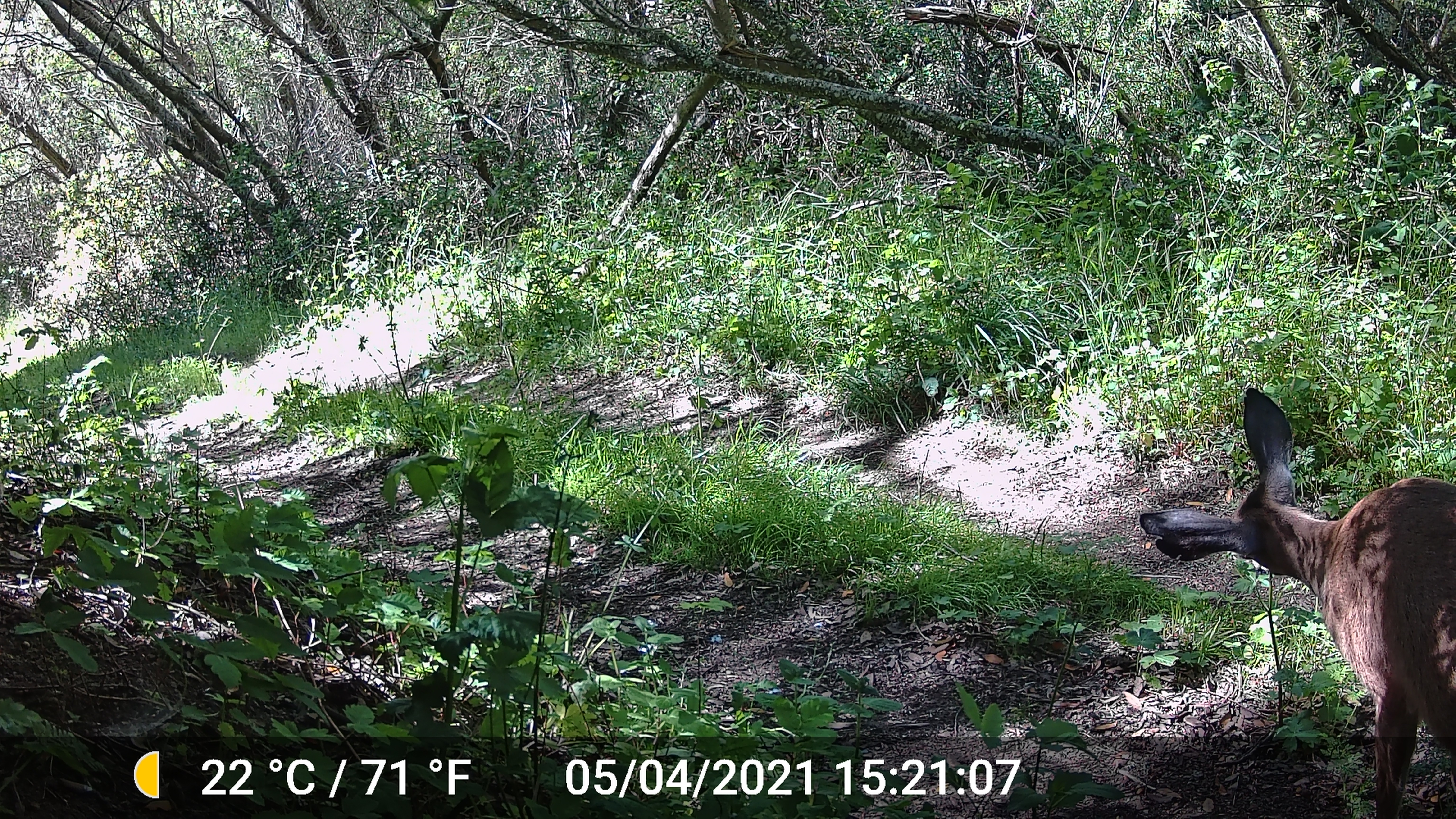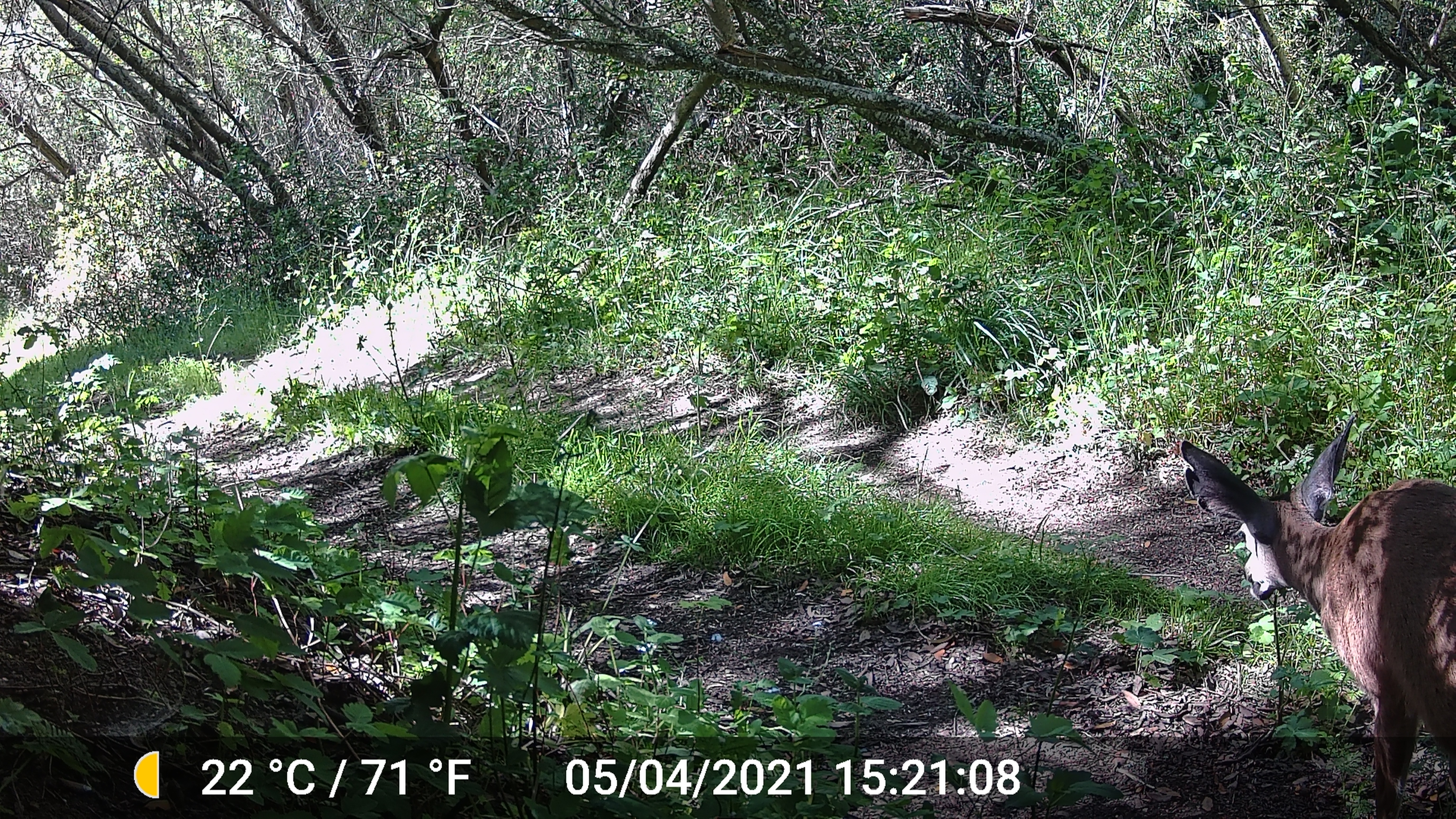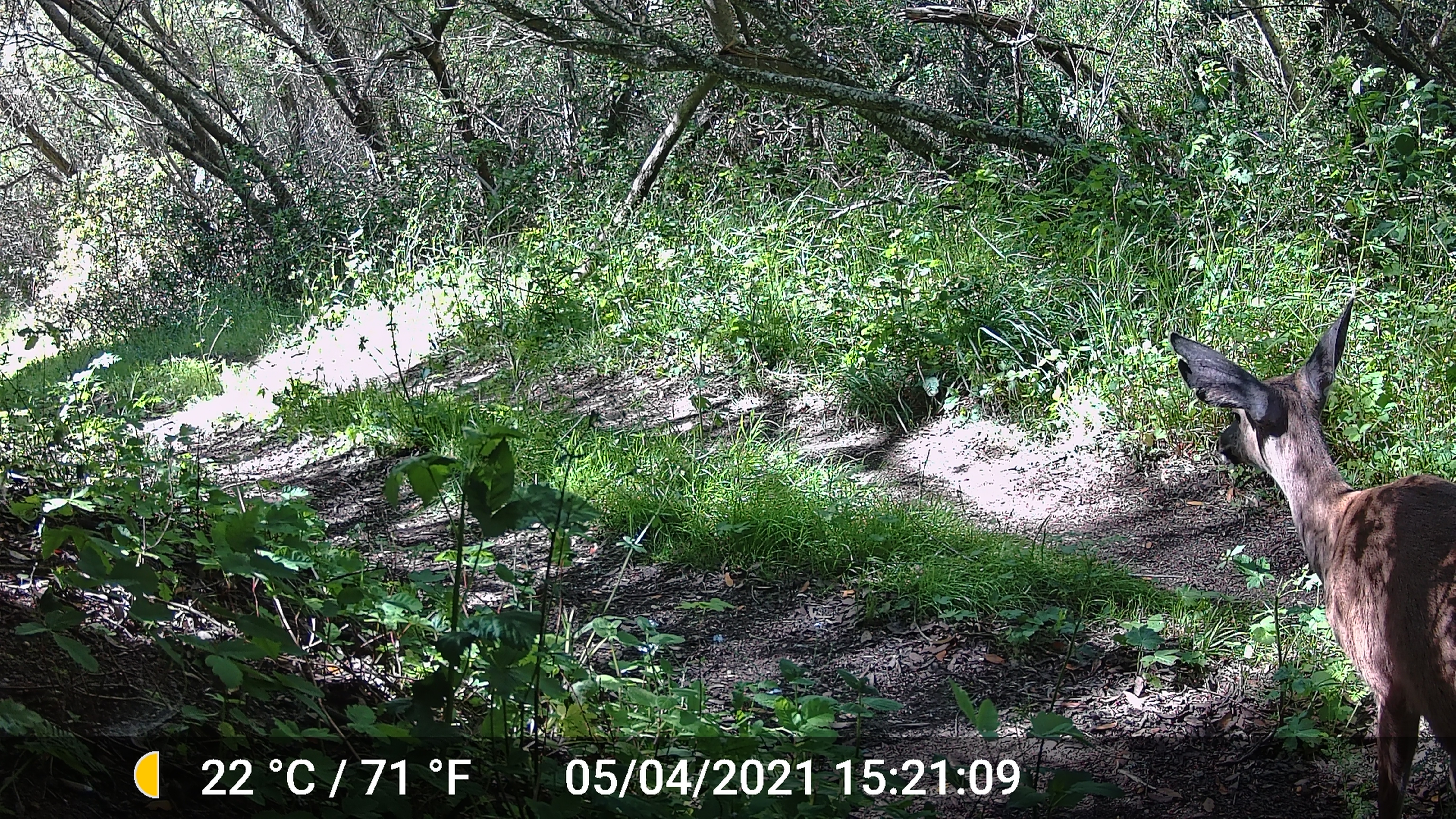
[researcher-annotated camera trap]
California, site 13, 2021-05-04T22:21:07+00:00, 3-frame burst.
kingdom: Animalia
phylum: Chordata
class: Mammalia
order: Artiodactyla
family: Cervidae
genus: Odocoileus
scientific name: Odocoileus hemionus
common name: mule deer